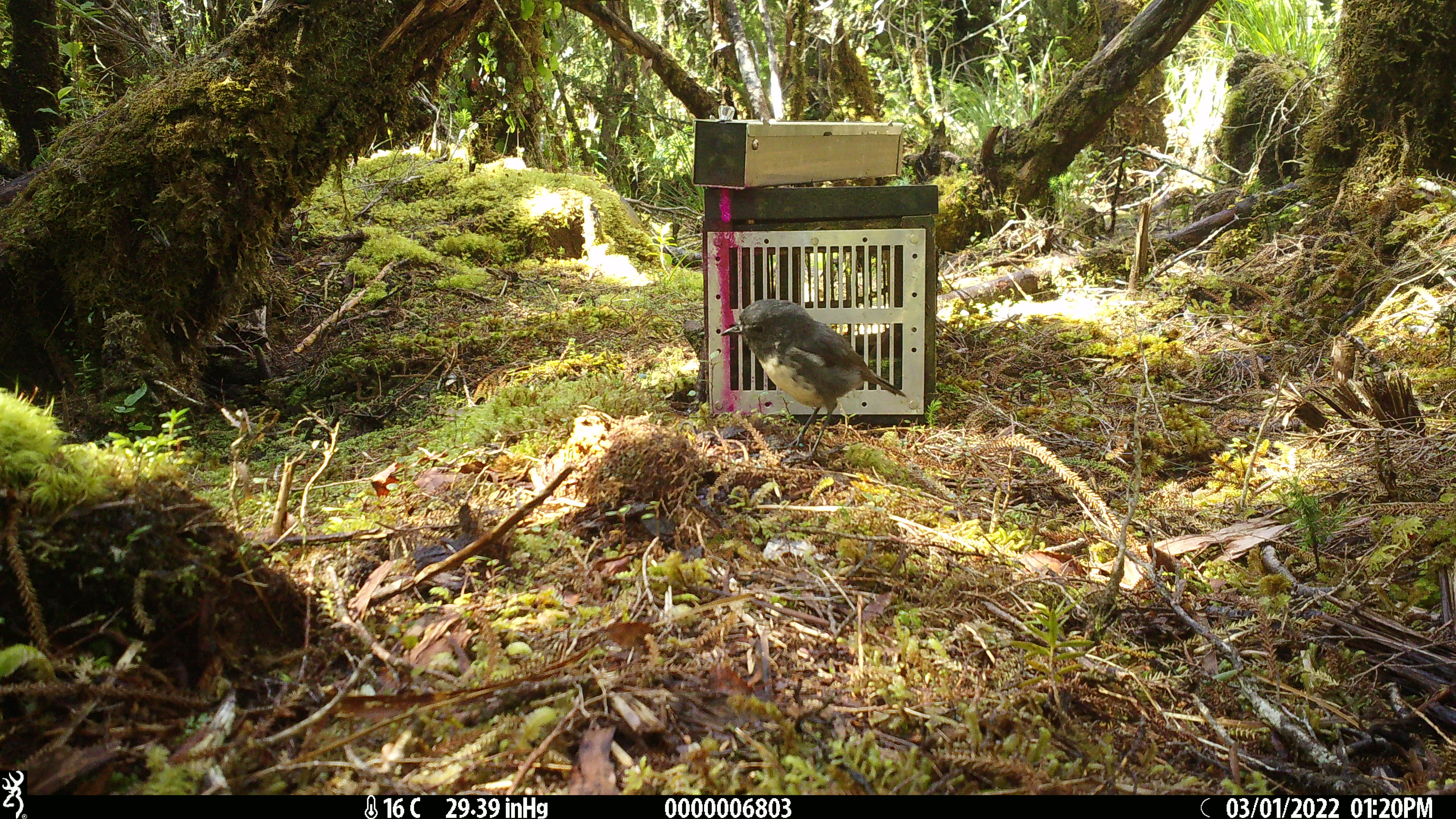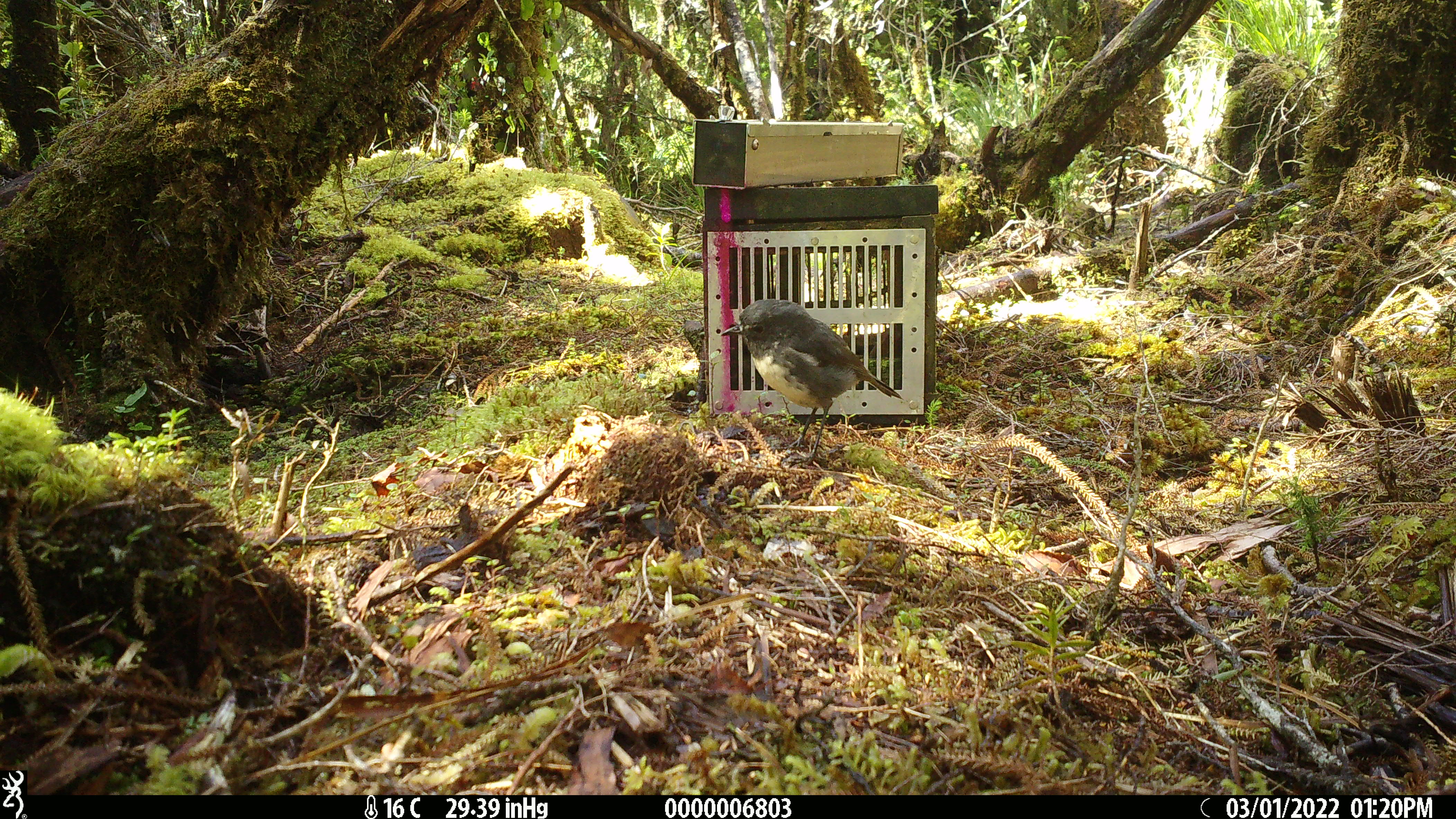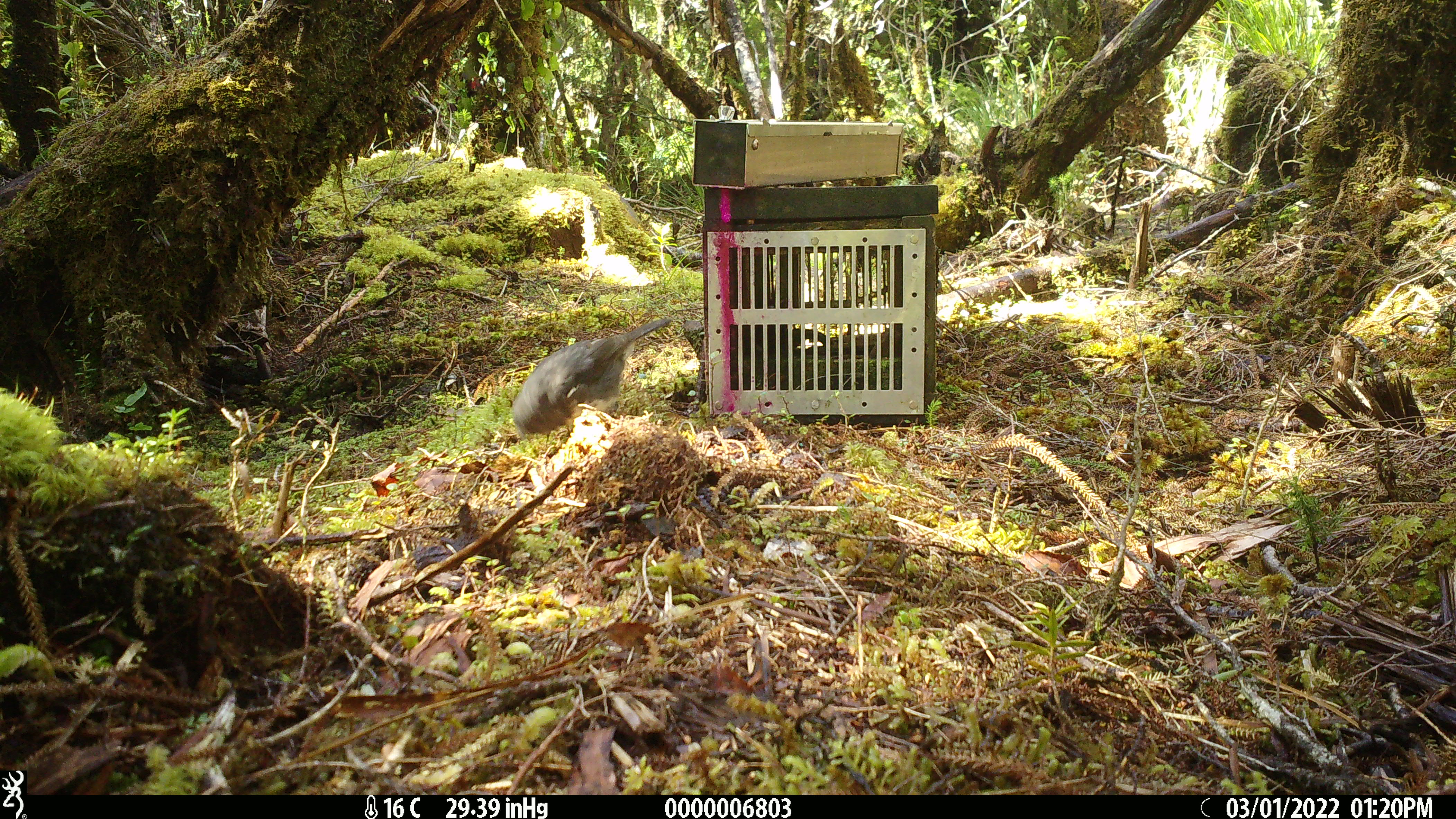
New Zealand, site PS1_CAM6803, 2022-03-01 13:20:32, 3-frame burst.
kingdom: Animalia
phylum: Chordata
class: Aves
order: Passeriformes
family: Petroicidae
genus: Petroica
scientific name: Petroica australis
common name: new zealand robin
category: robin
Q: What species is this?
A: Robin (new zealand robin) (Petroica australis).